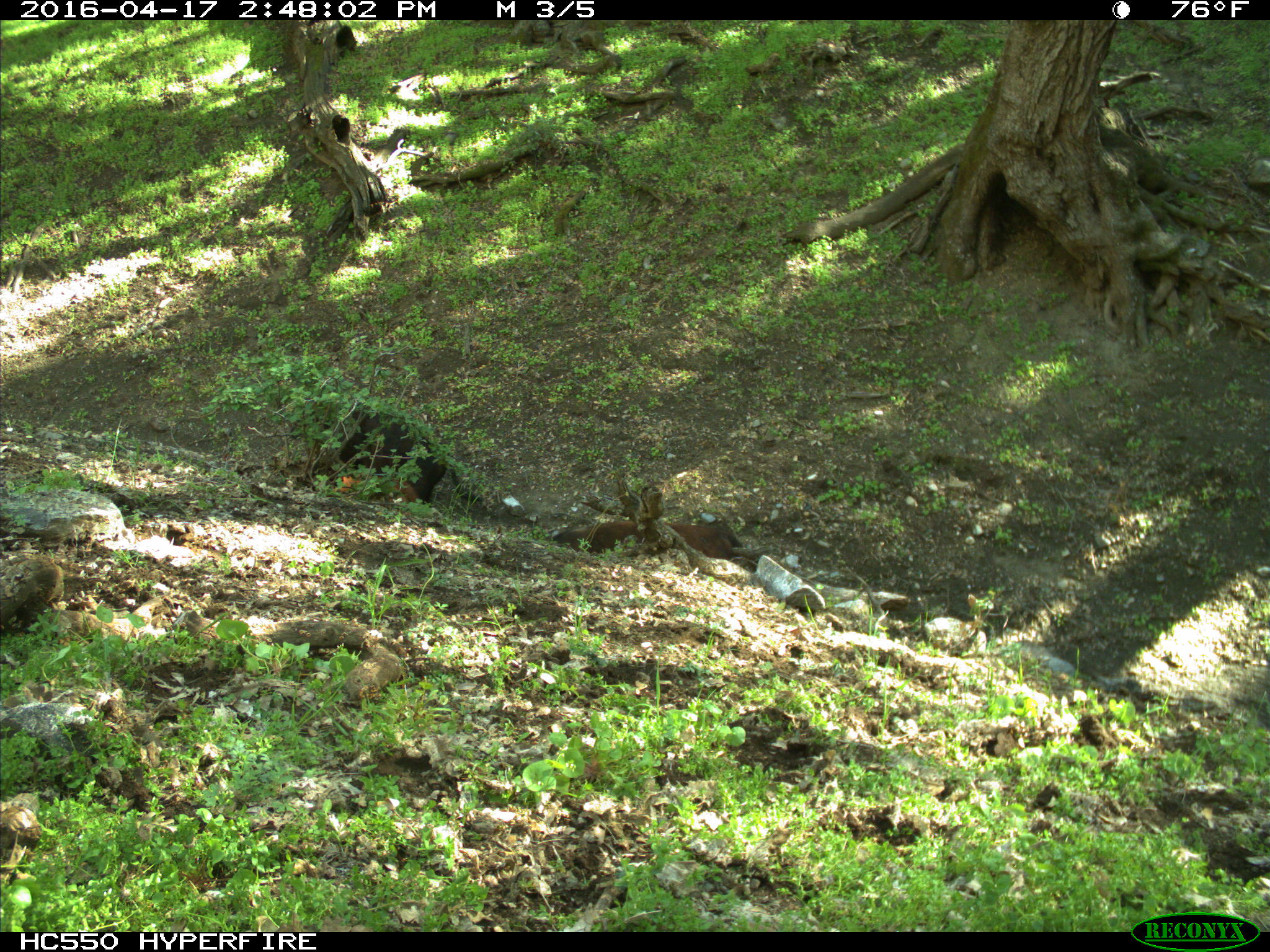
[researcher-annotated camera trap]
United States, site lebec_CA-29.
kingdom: Animalia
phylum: Chordata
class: Mammalia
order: Artiodactyla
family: Bovidae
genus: Bos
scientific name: Bos taurus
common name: domestic cow